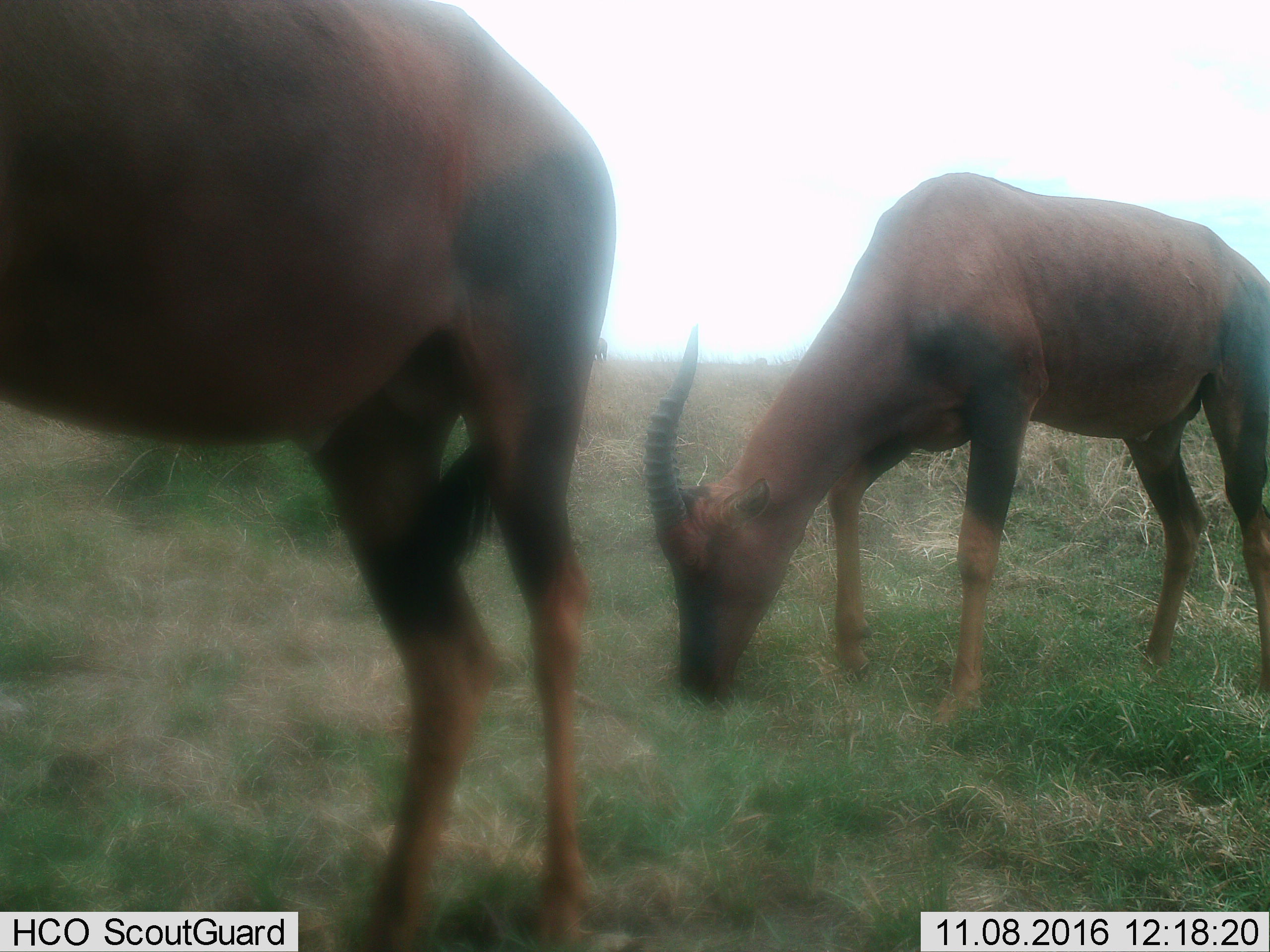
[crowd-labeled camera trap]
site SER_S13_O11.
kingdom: Animalia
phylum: Chordata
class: Mammalia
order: Artiodactyla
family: Bovidae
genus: Damaliscus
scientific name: Damaliscus lunatus jimela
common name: topi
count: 2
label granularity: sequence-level